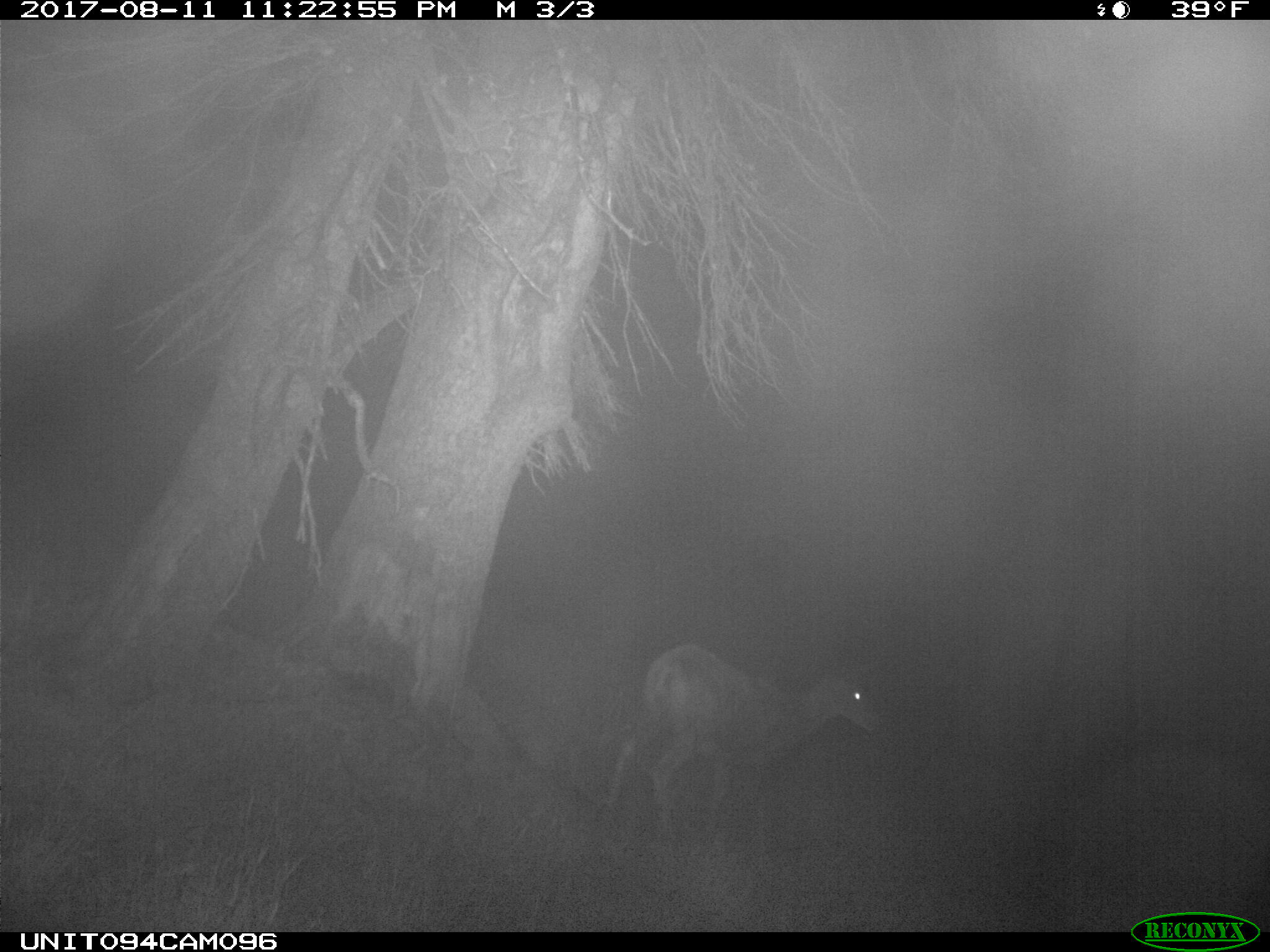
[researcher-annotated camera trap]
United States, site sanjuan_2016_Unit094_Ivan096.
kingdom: Animalia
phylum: Chordata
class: Mammalia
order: Artiodactyla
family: Cervidae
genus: Odocoileus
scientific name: Odocoileus hemionus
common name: mule deer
Odocoileus hemionus (mule deer).